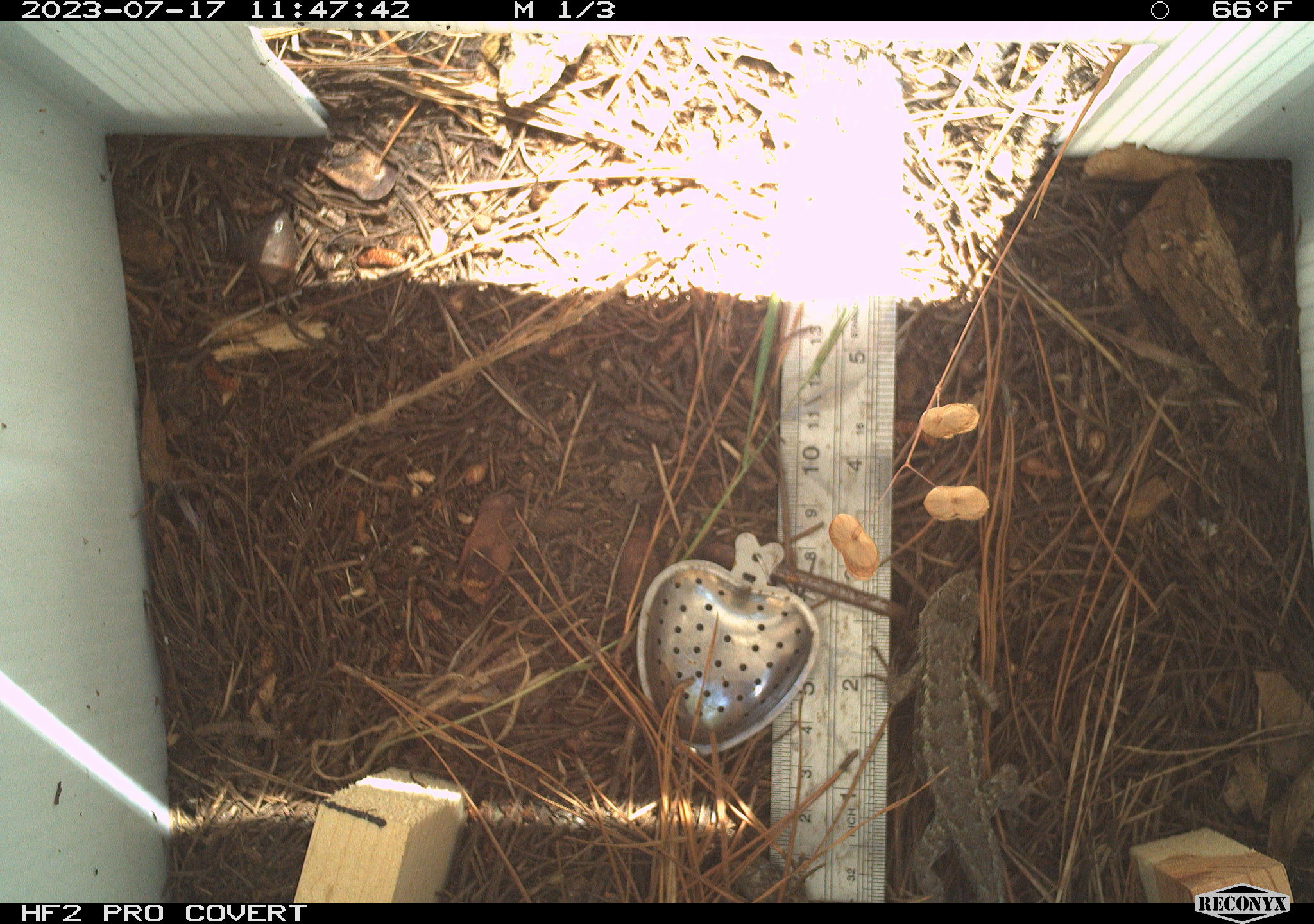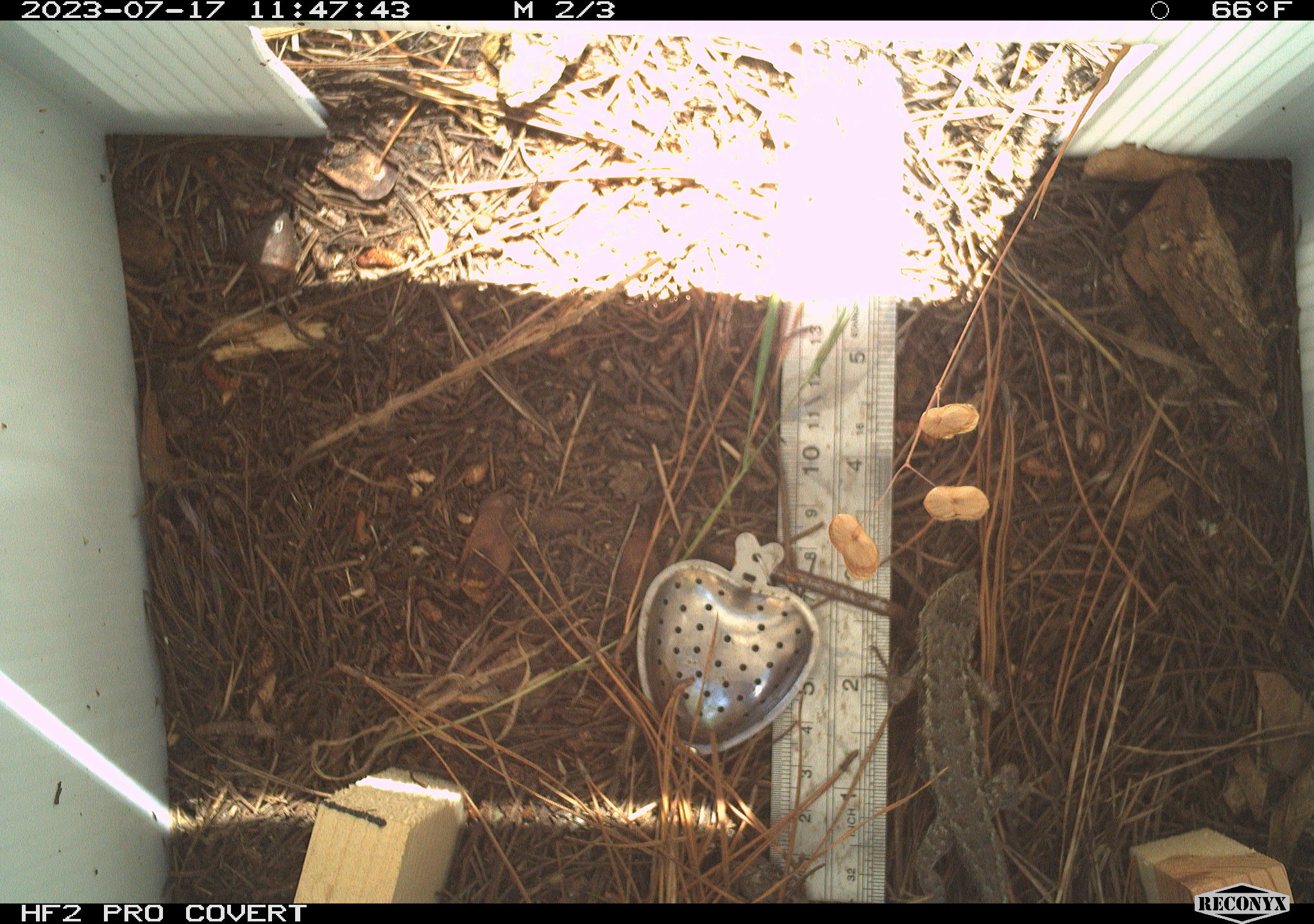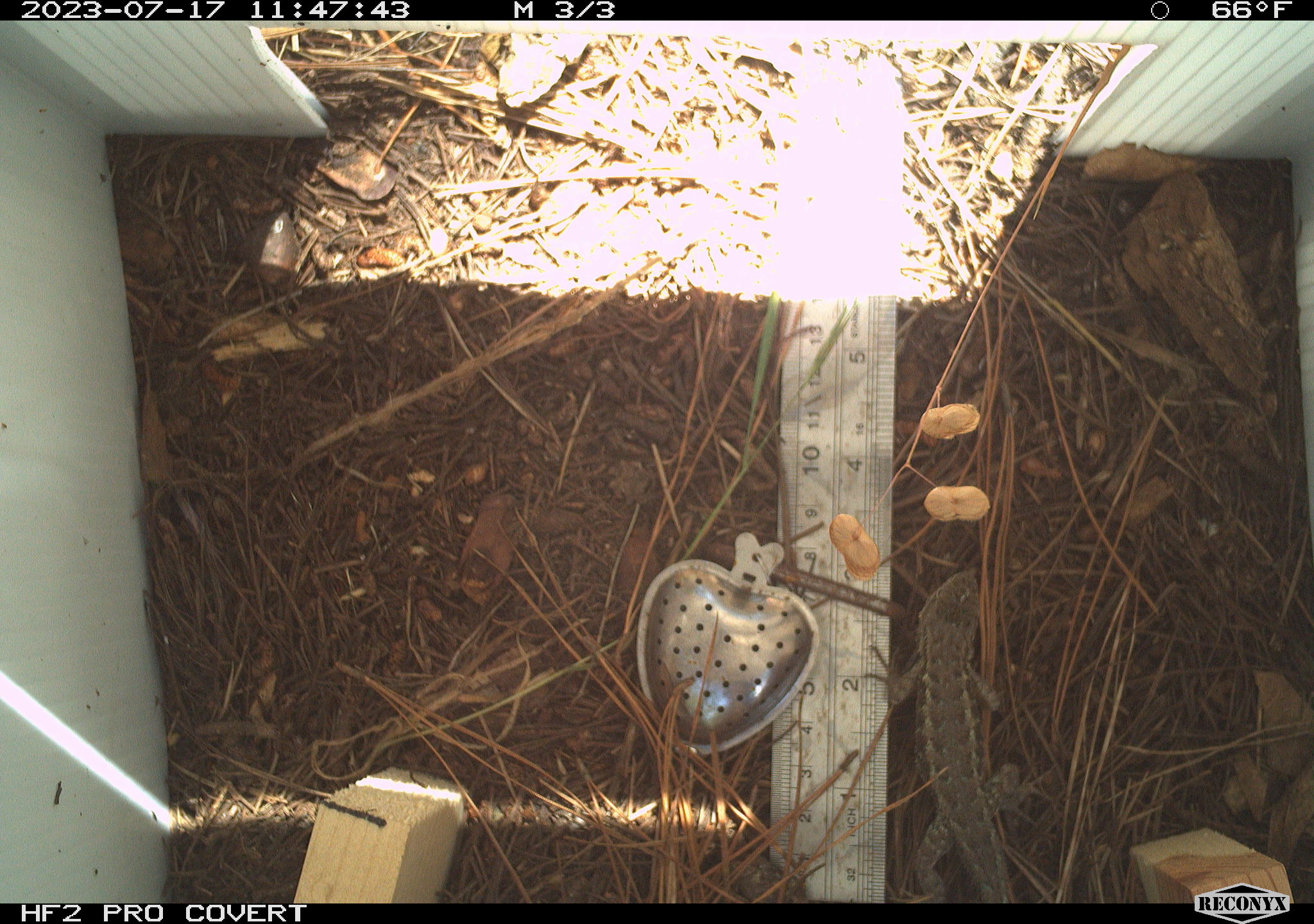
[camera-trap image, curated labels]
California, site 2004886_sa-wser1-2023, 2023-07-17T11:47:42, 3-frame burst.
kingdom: Animalia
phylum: Chordata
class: Reptilia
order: Squamata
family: Phrynosomatidae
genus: Sceloporus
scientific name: Sceloporus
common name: spiny lizards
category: sceloporus species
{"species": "sceloporus species (spiny lizards) (Sceloporus)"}